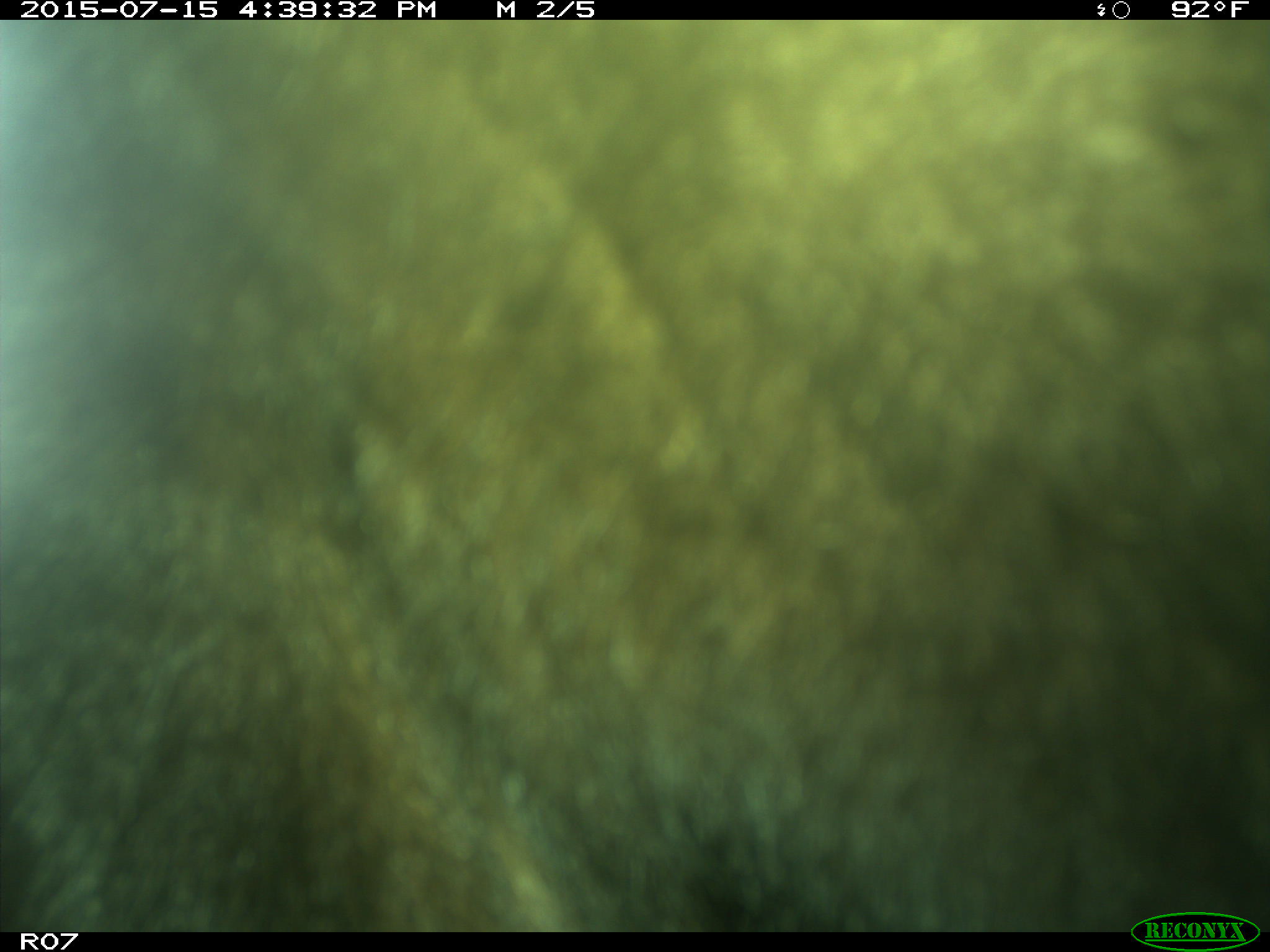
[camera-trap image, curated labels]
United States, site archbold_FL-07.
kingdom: Animalia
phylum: Chordata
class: Mammalia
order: Artiodactyla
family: Bovidae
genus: Bos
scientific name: Bos taurus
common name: domestic cow